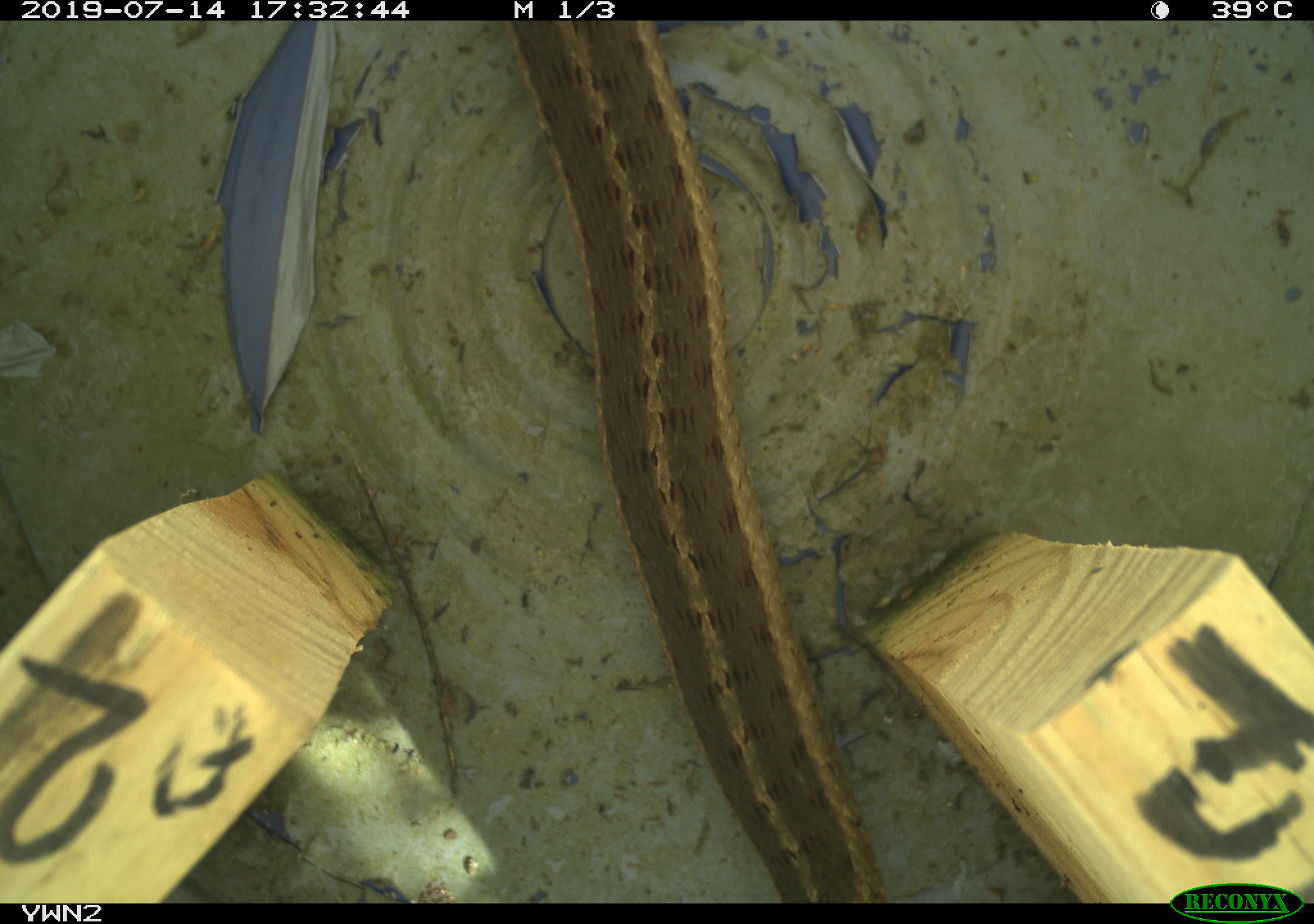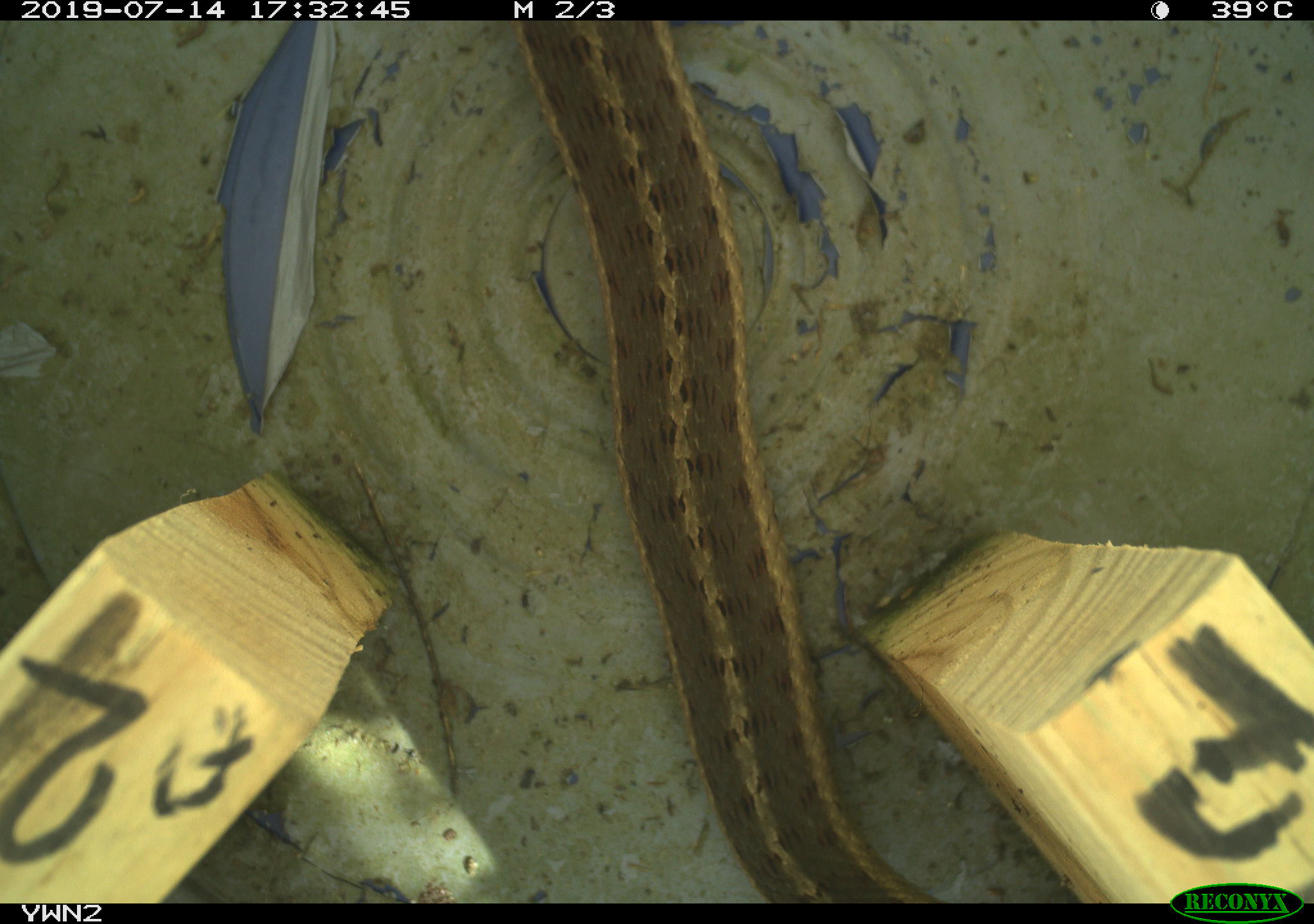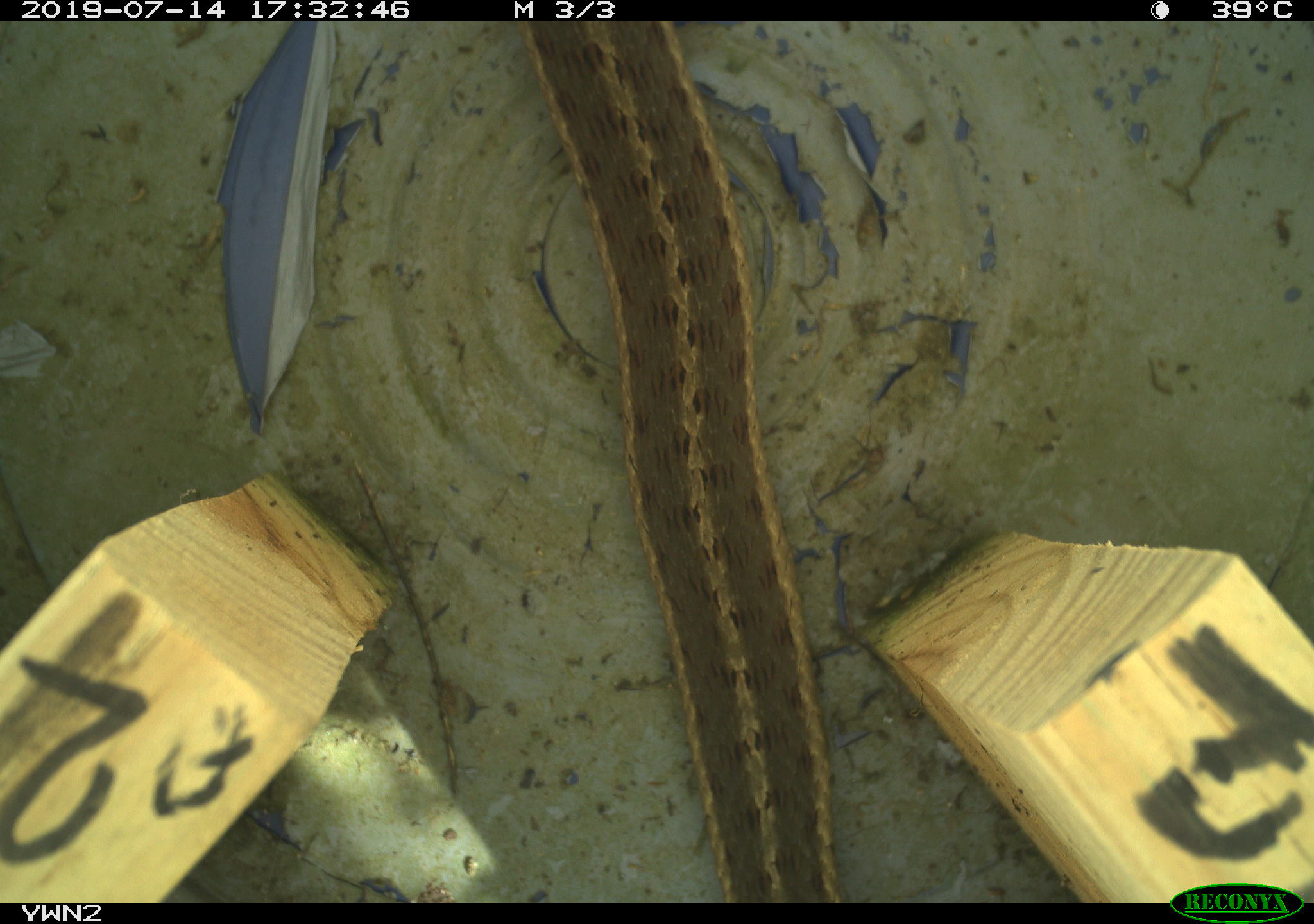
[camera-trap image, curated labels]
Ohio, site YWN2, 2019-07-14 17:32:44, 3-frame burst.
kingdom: Animalia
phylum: Chordata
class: Reptilia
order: Squamata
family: Colubridae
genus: Thamnophis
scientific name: Thamnophis sirtalis sirtalis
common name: eastern gartersnake